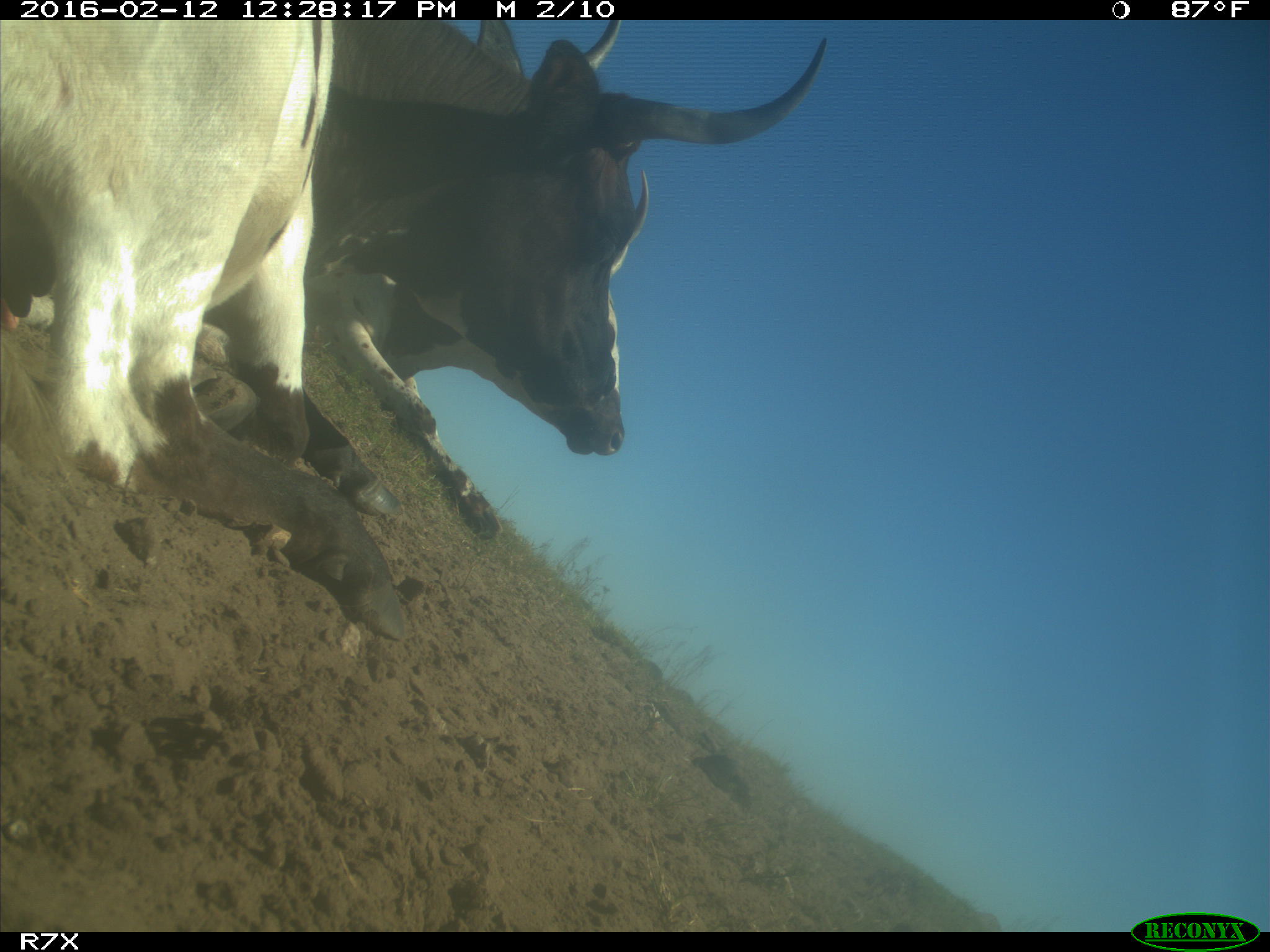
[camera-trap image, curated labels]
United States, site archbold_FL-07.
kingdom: Animalia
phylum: Chordata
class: Mammalia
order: Artiodactyla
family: Bovidae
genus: Bos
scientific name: Bos taurus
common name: domestic cow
Bos taurus (domestic cow).